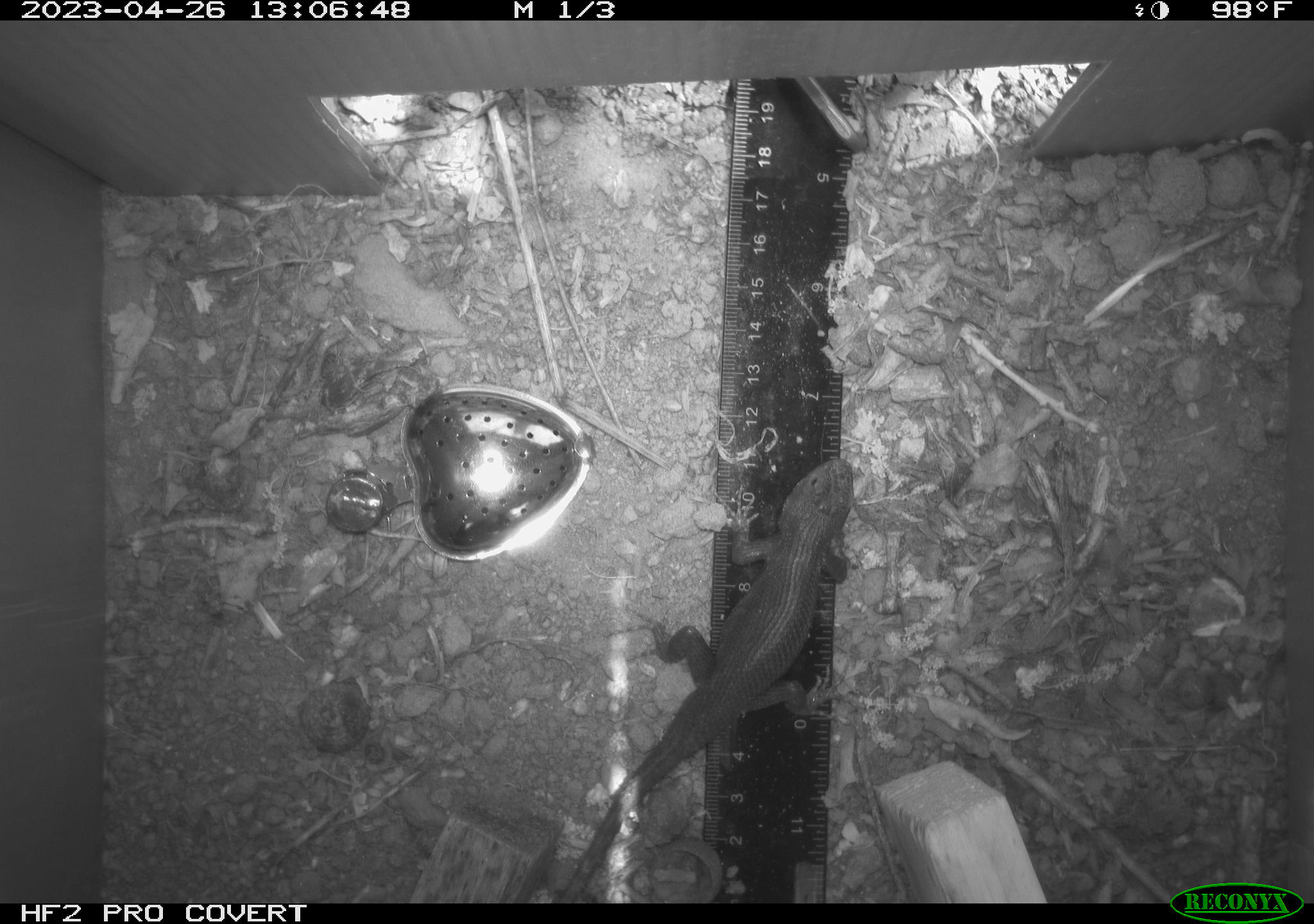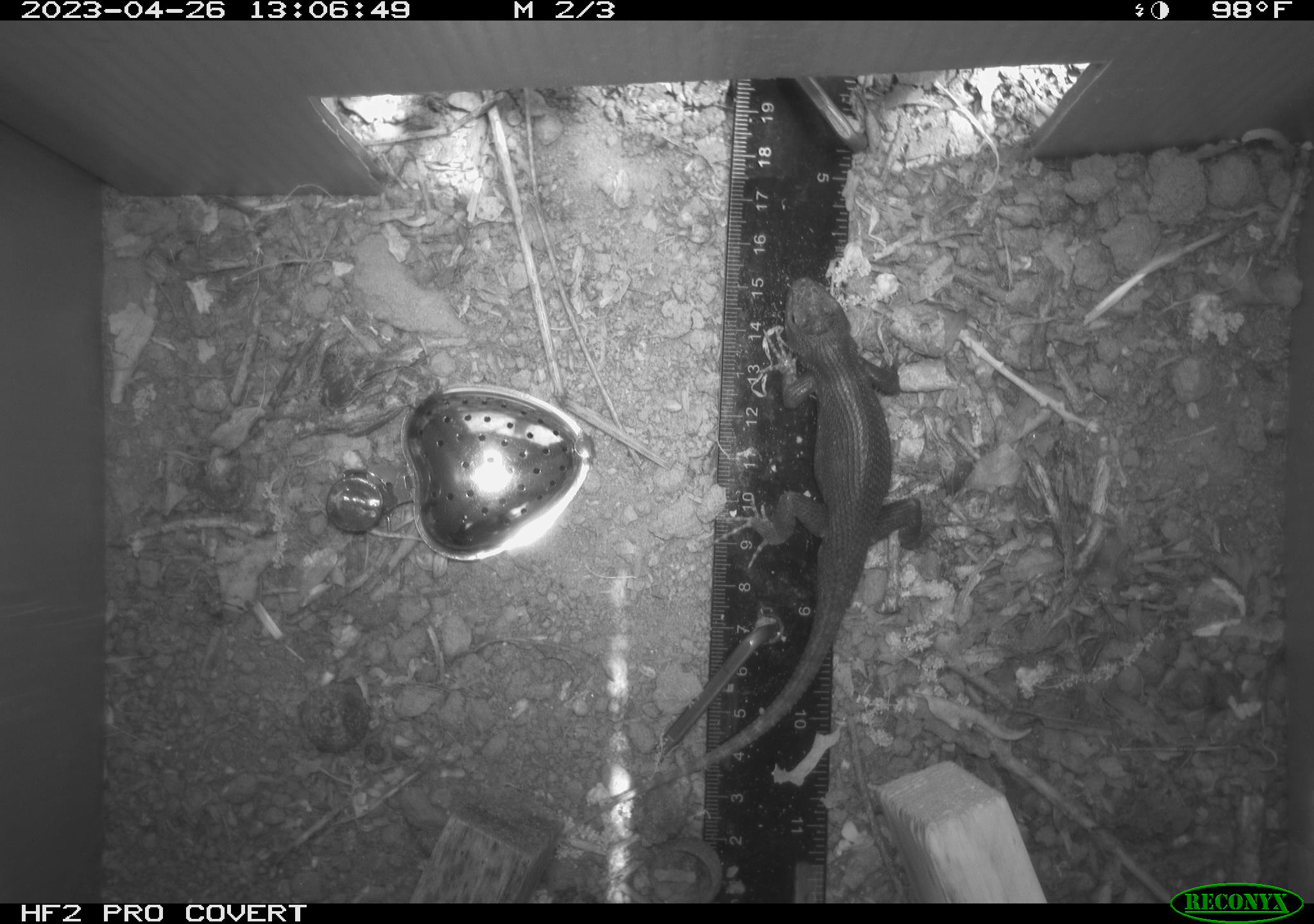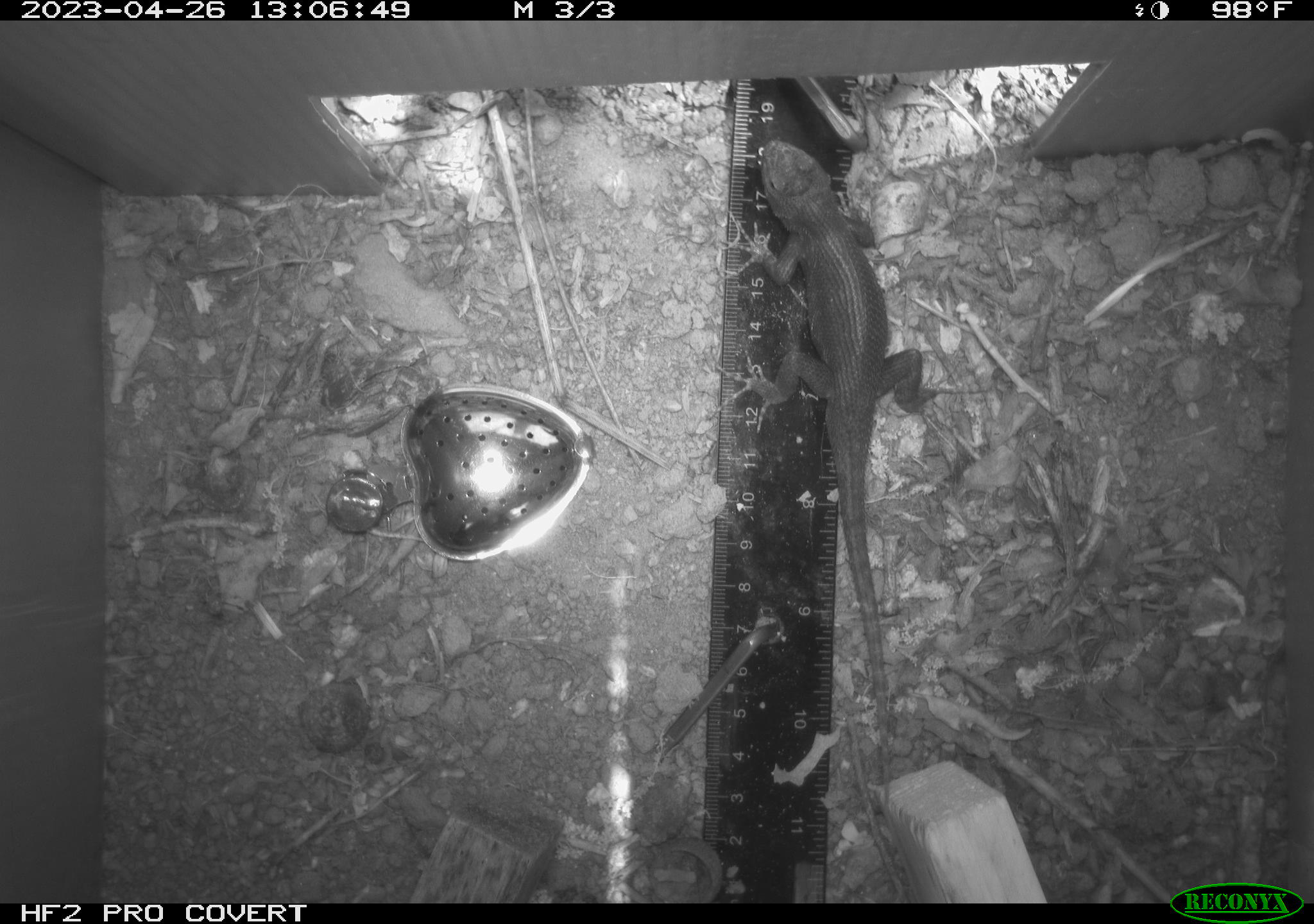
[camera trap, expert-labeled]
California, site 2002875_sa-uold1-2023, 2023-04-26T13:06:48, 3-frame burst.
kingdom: Animalia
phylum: Chordata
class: Reptilia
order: Squamata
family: Phrynosomatidae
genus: Sceloporus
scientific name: Sceloporus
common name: spiny lizards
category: sceloporus species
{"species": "sceloporus species (spiny lizards) (Sceloporus)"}